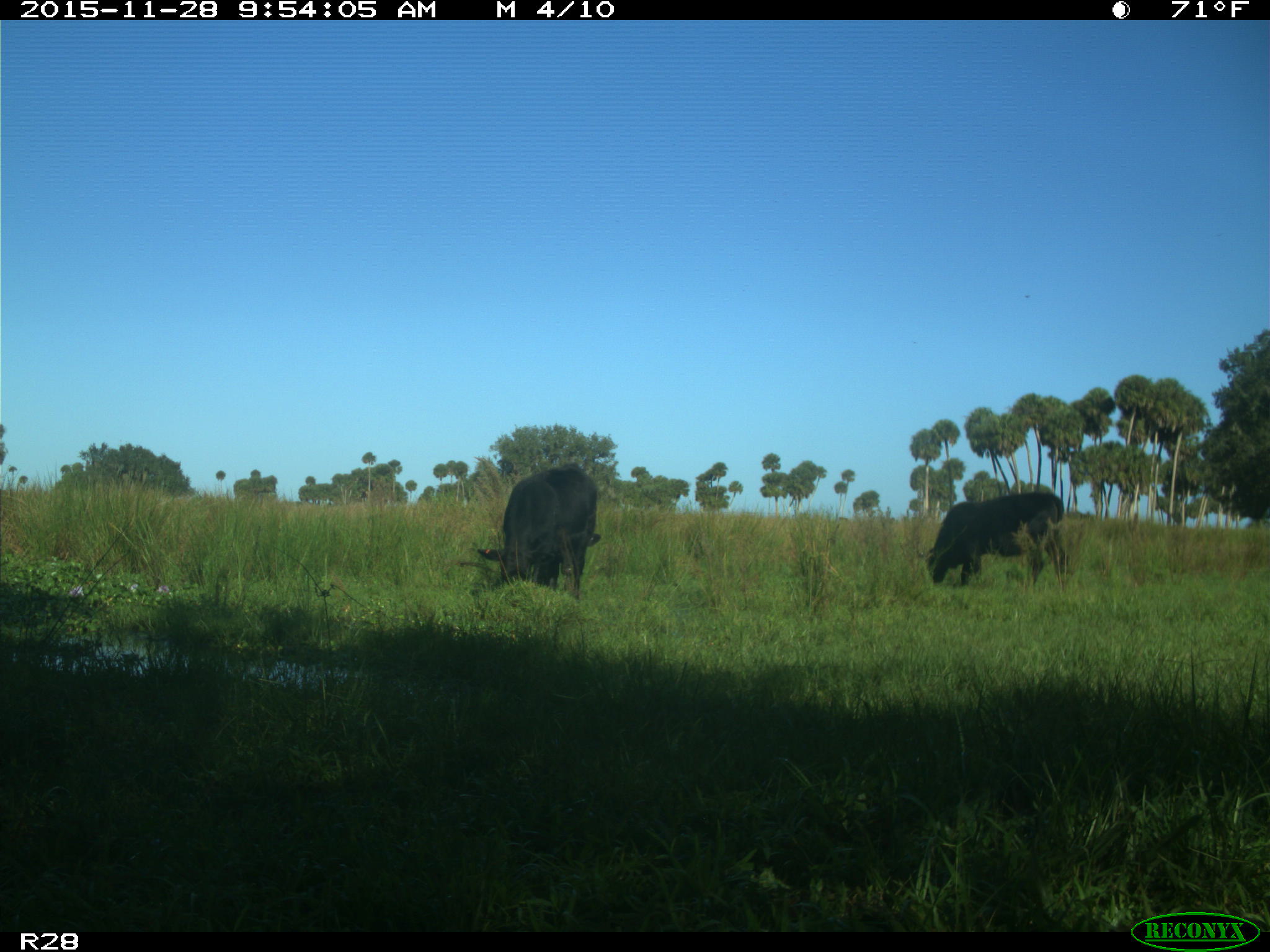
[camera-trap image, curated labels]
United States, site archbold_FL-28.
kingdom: Animalia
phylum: Chordata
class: Mammalia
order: Artiodactyla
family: Bovidae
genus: Bos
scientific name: Bos taurus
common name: domestic cow